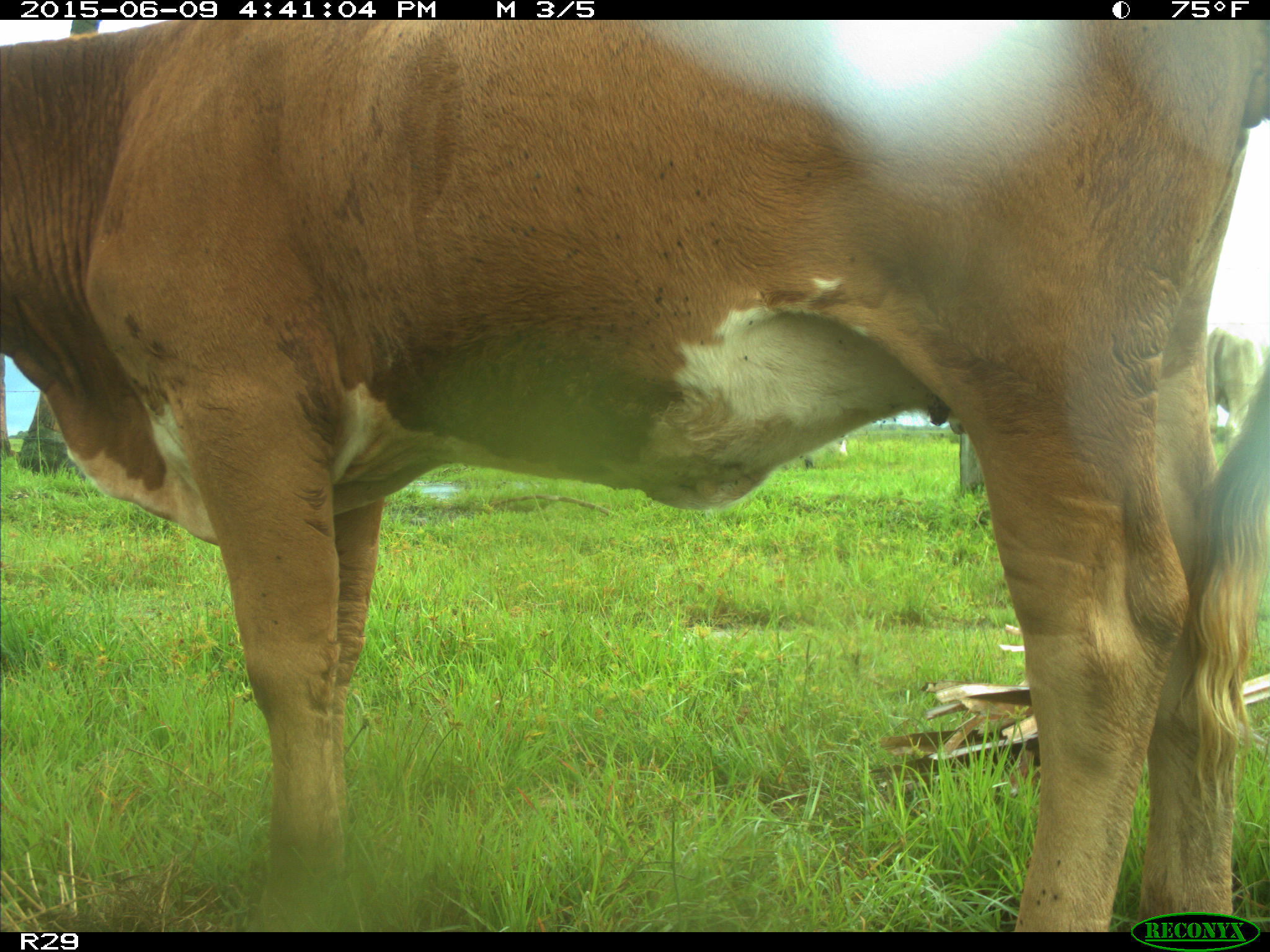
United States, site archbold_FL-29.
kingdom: Animalia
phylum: Chordata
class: Mammalia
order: Artiodactyla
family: Bovidae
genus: Bos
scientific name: Bos taurus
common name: domestic cow